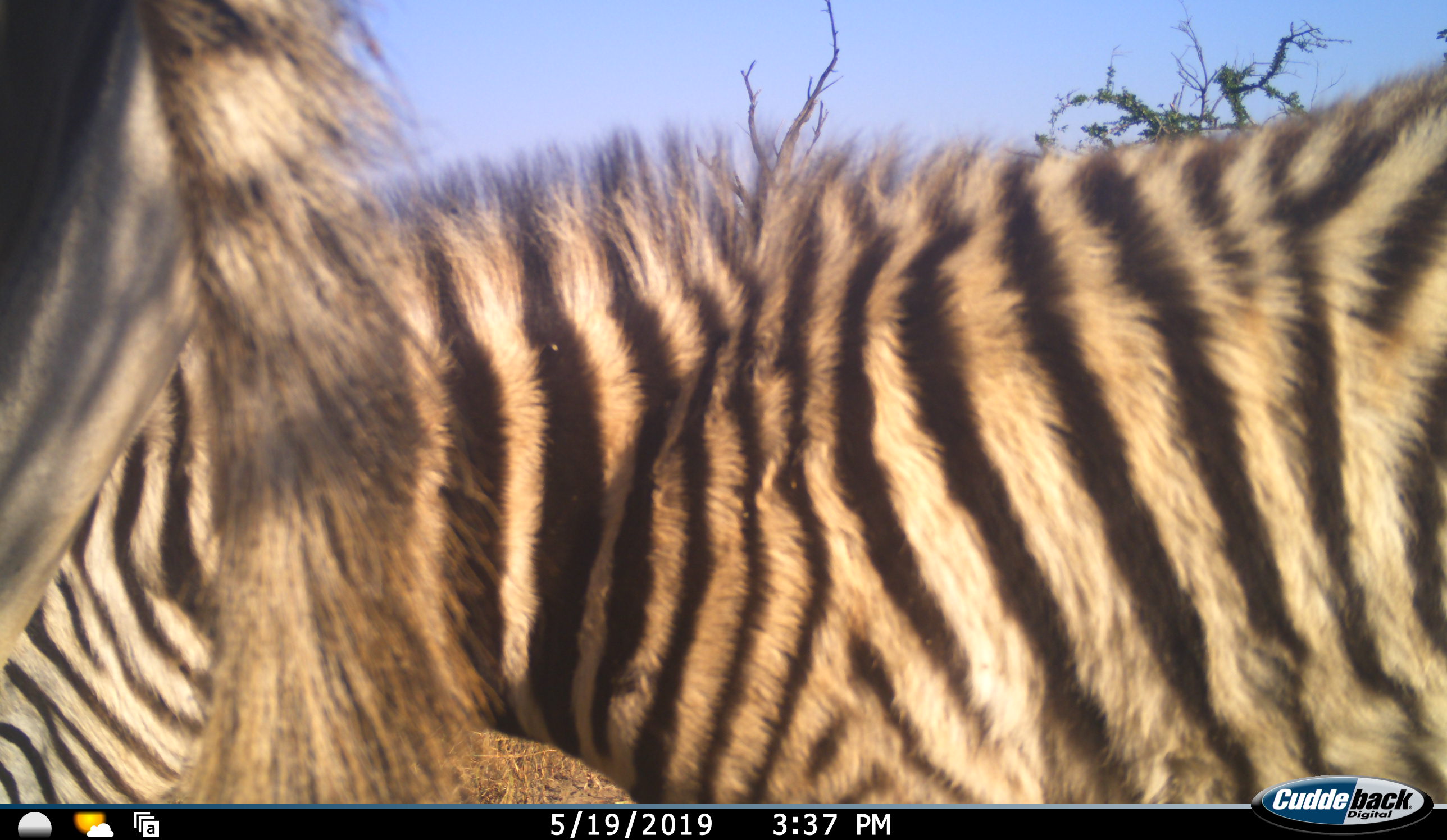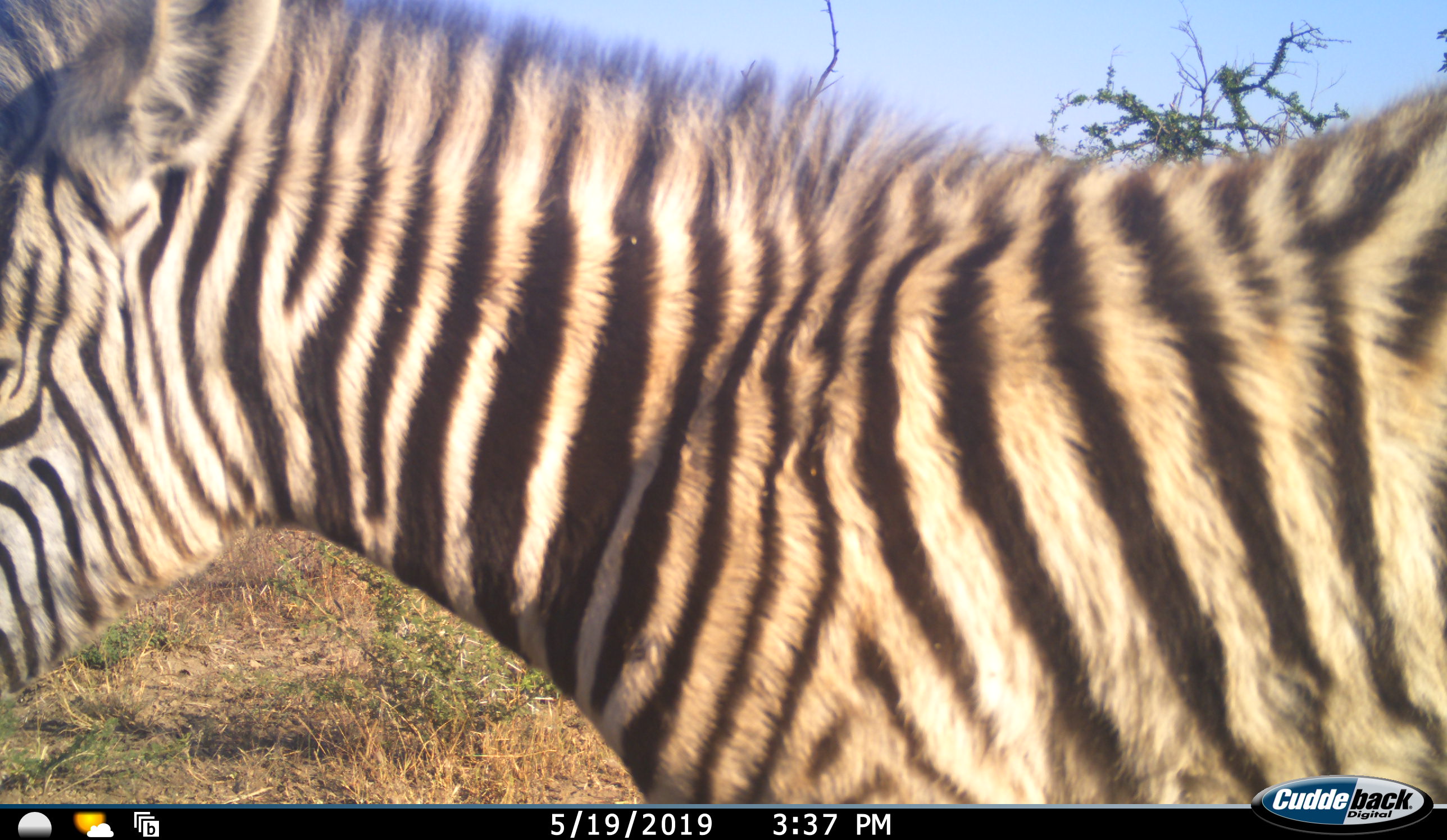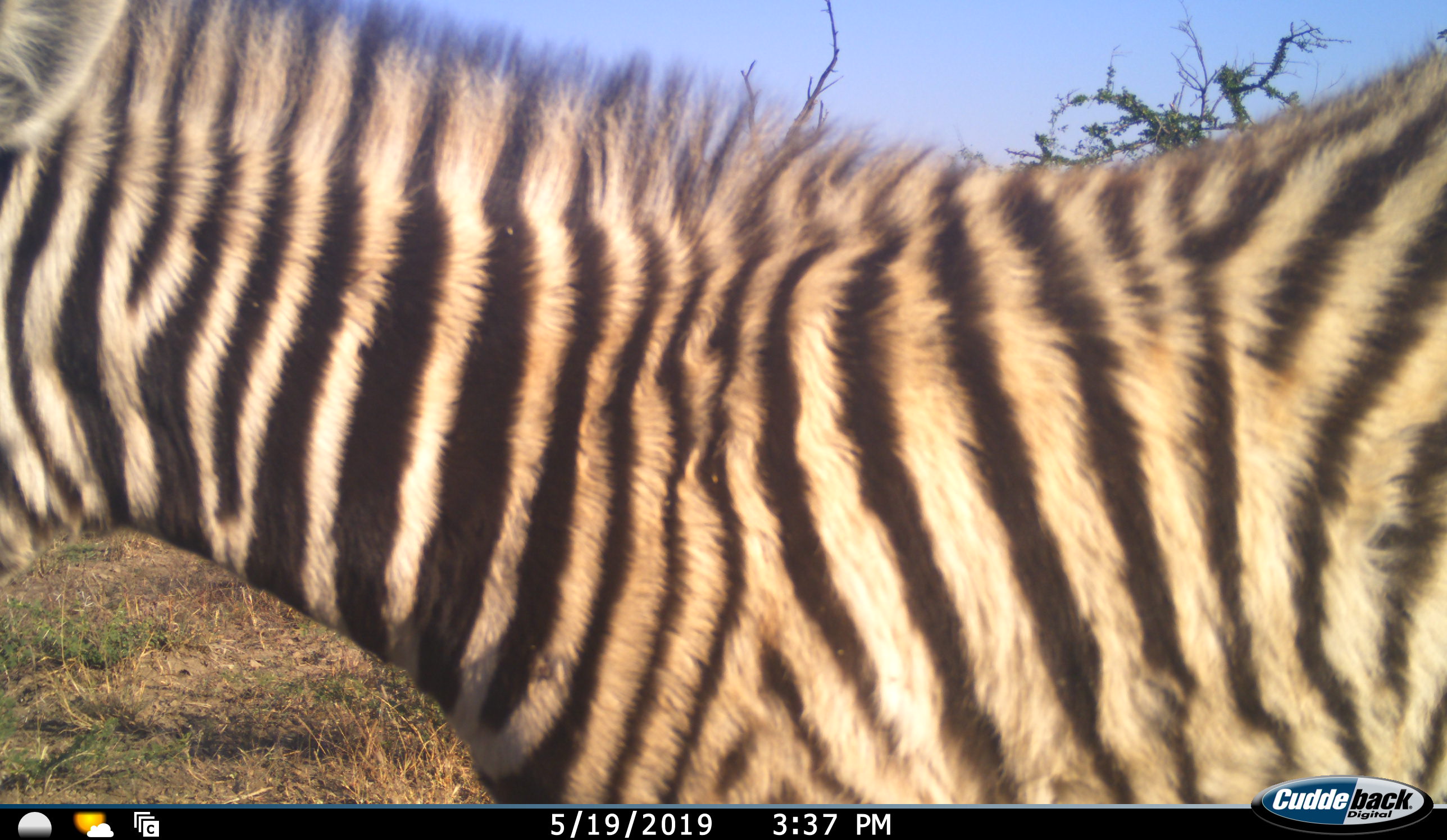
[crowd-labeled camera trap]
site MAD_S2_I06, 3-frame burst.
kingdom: Animalia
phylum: Chordata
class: Mammalia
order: Perissodactyla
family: Equidae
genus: Equus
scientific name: Equus quagga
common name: plains zebra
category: zebraplains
Zebraplains (plains zebra) (Equus quagga), count 2. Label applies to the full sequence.